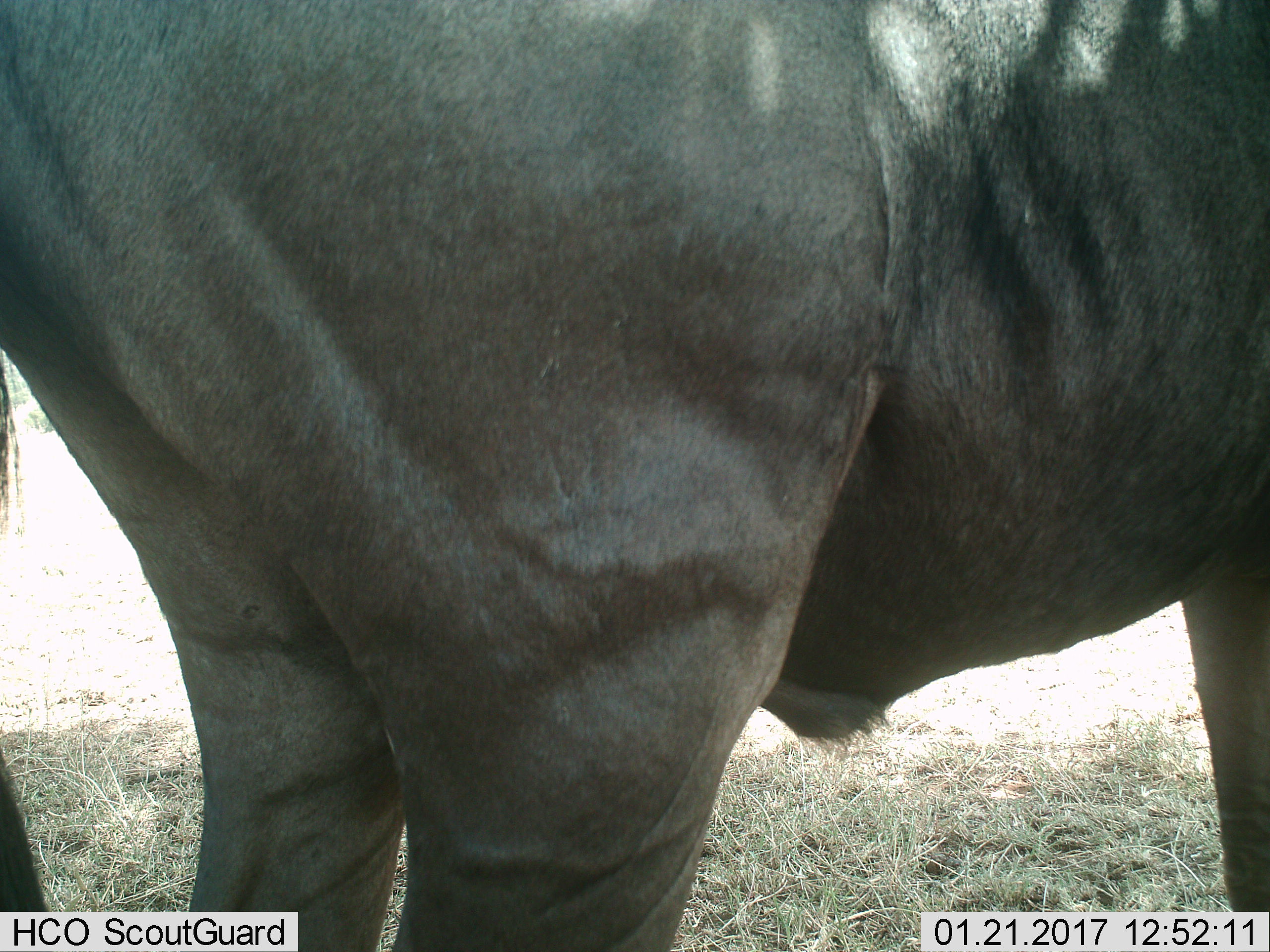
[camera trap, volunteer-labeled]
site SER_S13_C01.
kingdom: Animalia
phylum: Chordata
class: Mammalia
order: Artiodactyla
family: Bovidae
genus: Connochaetes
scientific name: Connochaetes taurinus taurinus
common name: blue wildebeest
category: wildebeestblue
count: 1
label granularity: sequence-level